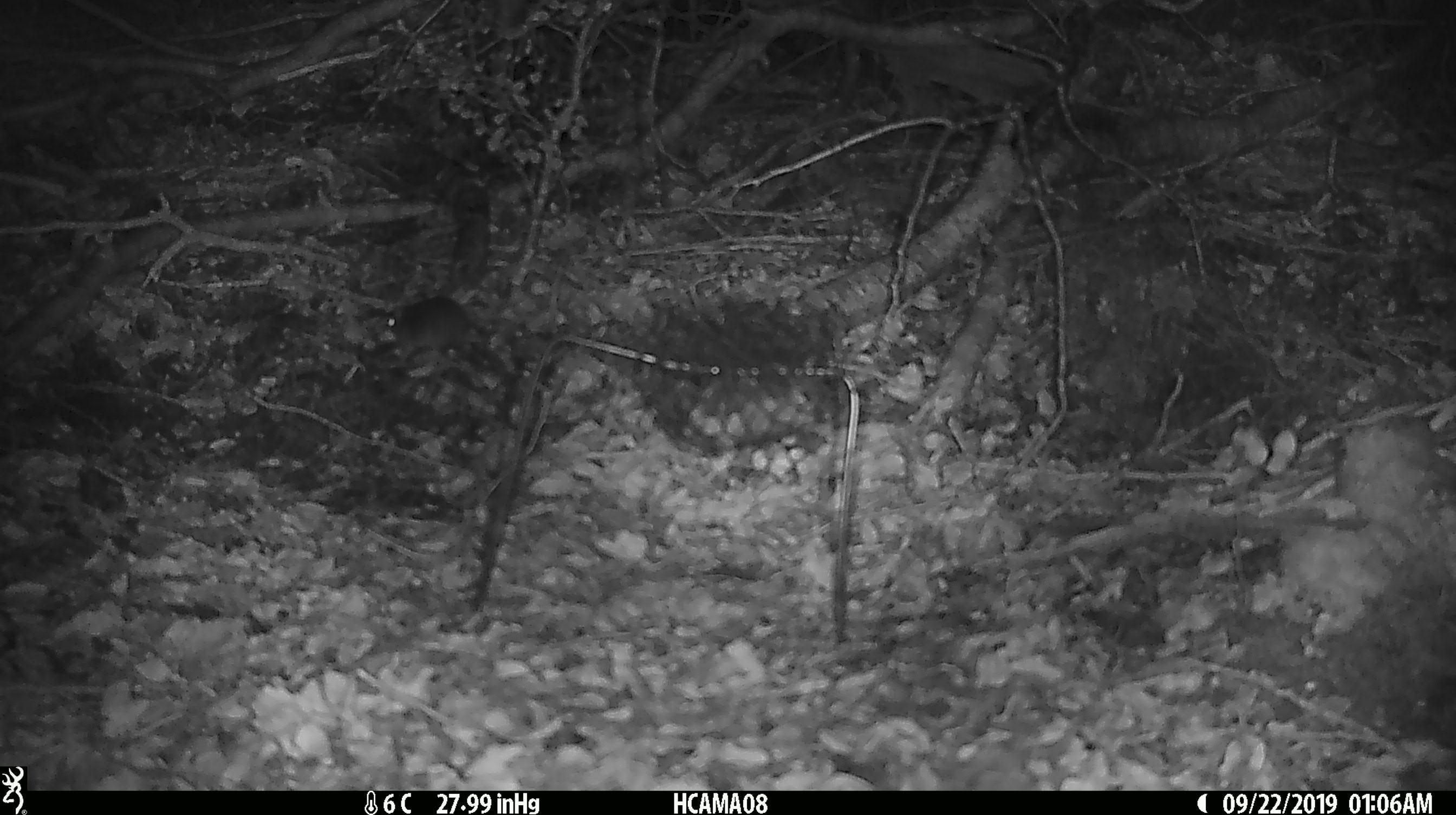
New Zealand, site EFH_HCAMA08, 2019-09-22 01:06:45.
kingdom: Animalia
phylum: Chordata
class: Mammalia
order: Rodentia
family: Muridae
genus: Mus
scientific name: Mus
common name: mouse